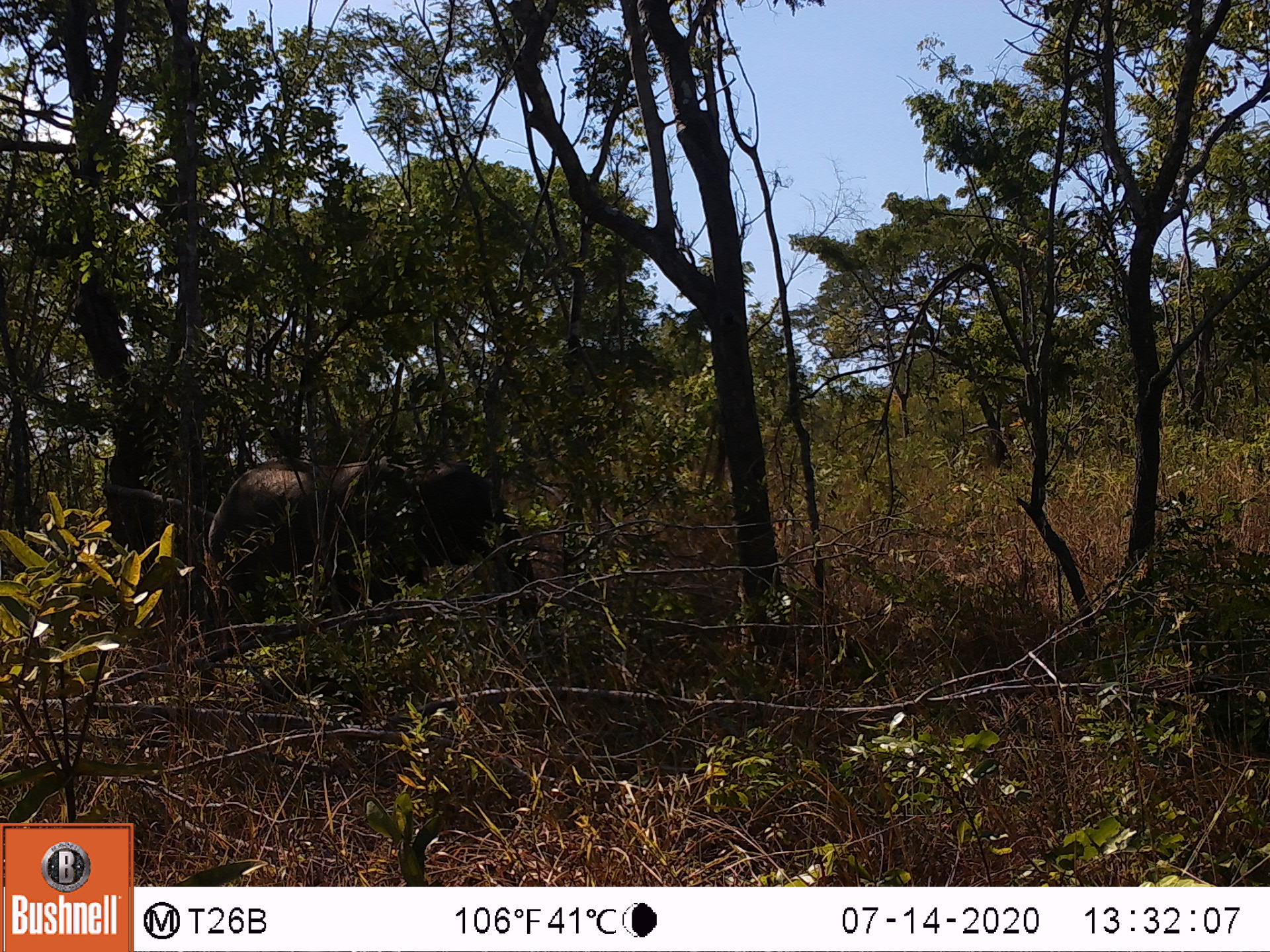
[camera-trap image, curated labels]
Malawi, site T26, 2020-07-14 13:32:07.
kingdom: Animalia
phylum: Chordata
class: Mammalia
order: Proboscidea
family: Elephantidae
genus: Loxodonta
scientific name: Loxodonta africana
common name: african savanna elephant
African savanna elephant (Loxodonta africana), count 1.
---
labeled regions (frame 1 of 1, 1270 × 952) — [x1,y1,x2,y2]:
african savanna elephant: [195,449,560,657]